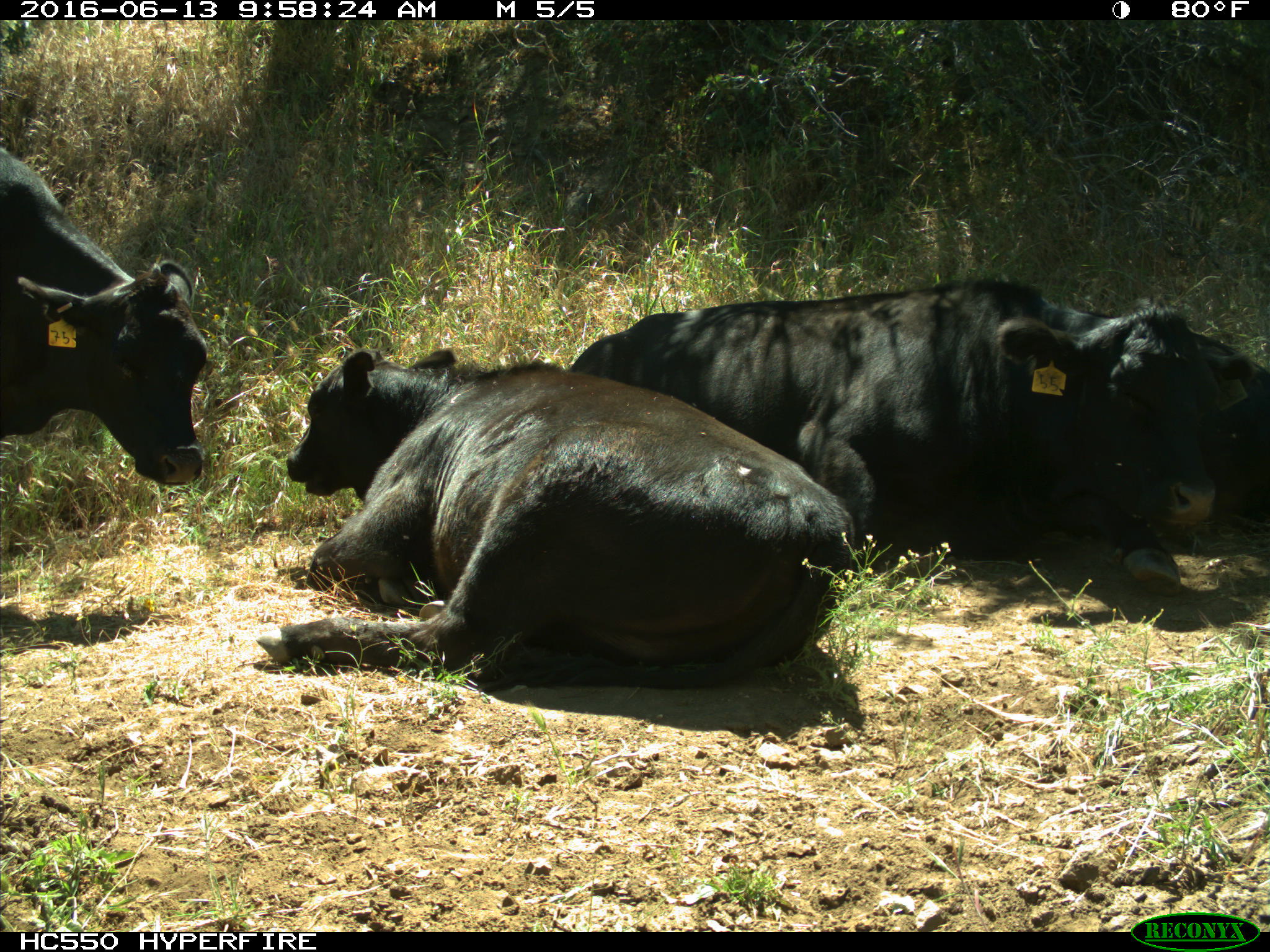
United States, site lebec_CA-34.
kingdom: Animalia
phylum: Chordata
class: Mammalia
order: Artiodactyla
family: Bovidae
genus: Bos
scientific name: Bos taurus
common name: domestic cow